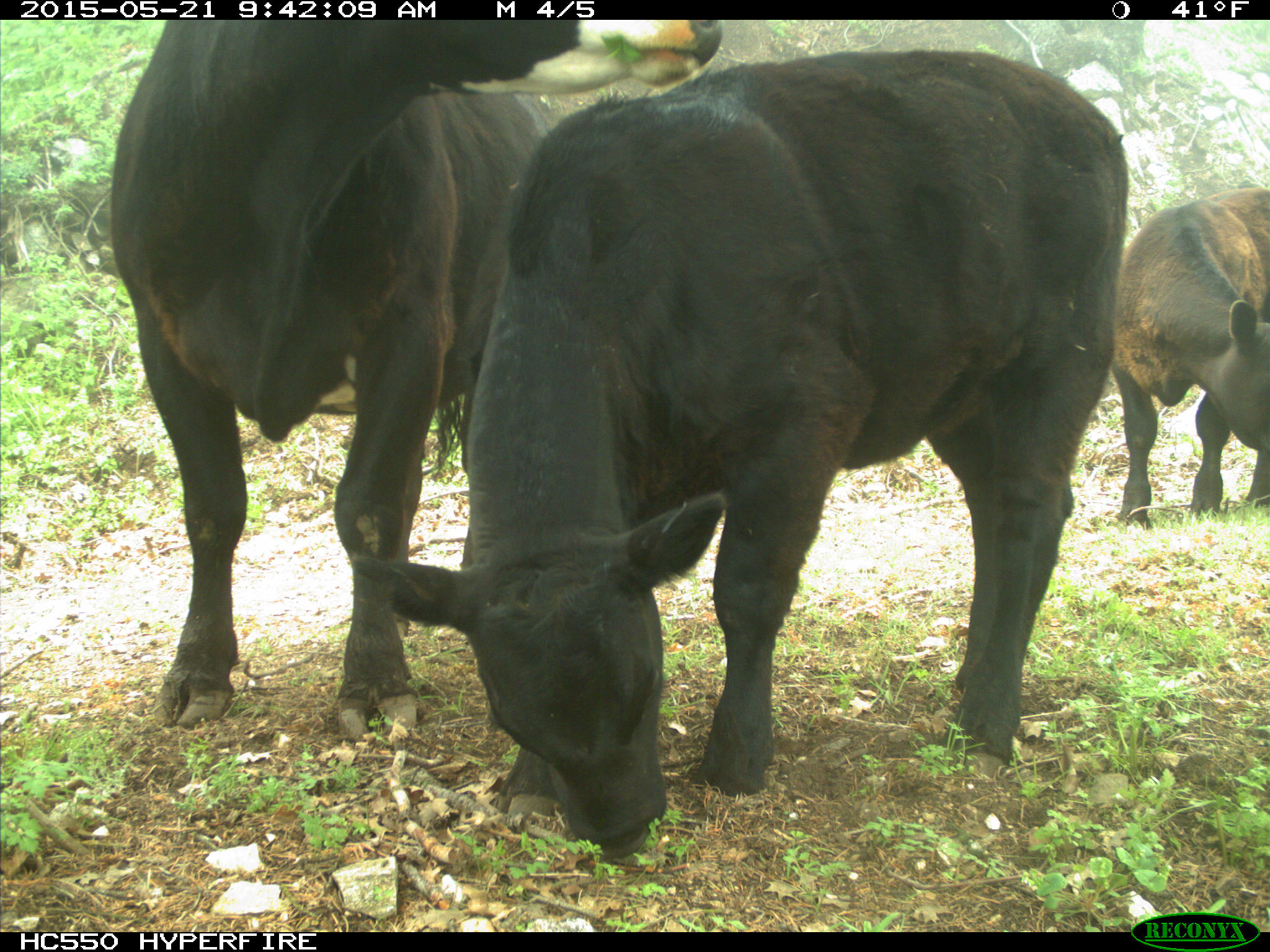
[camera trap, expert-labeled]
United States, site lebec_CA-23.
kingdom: Animalia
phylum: Chordata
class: Mammalia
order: Artiodactyla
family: Bovidae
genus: Bos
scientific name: Bos taurus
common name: domestic cow